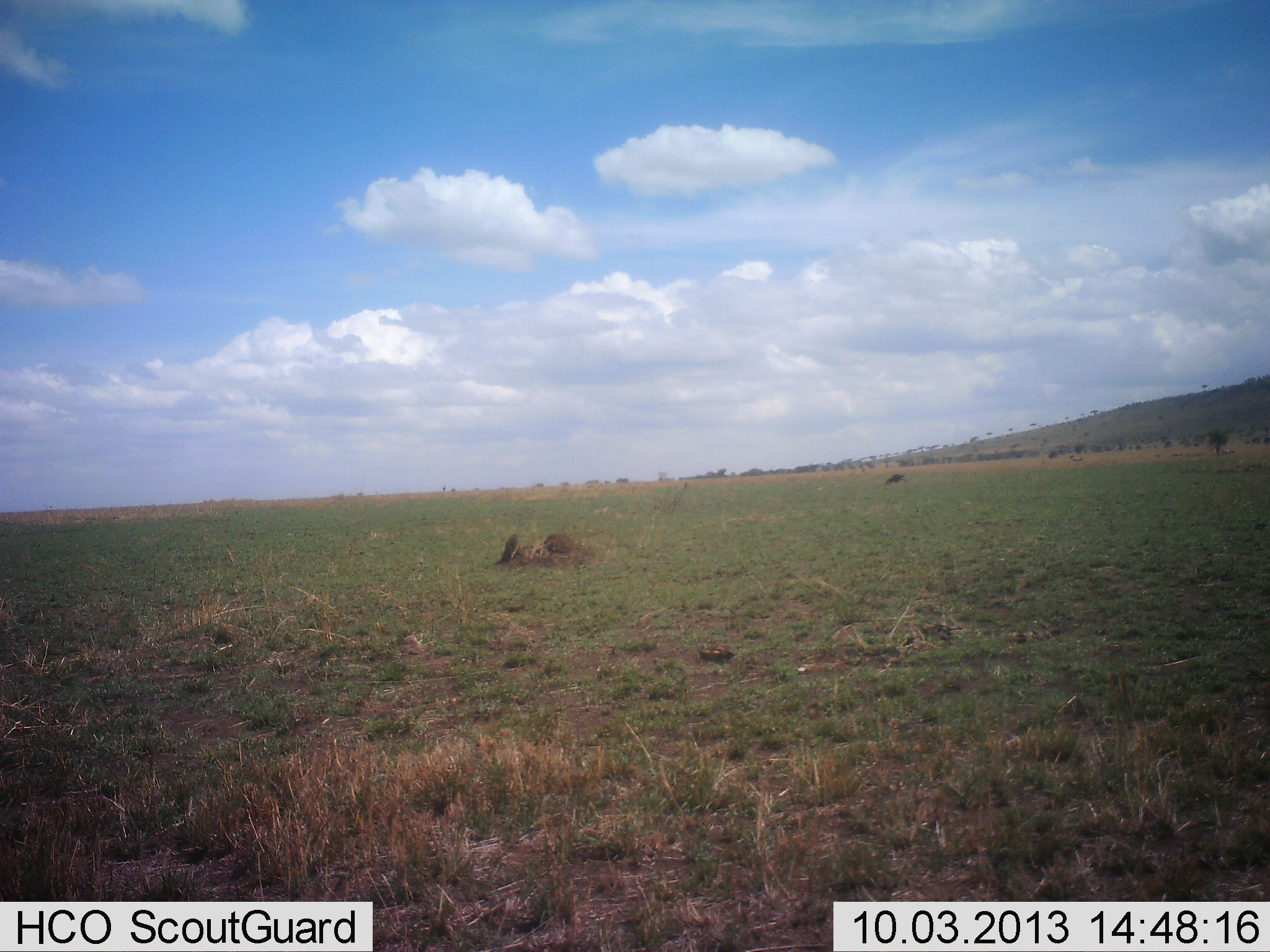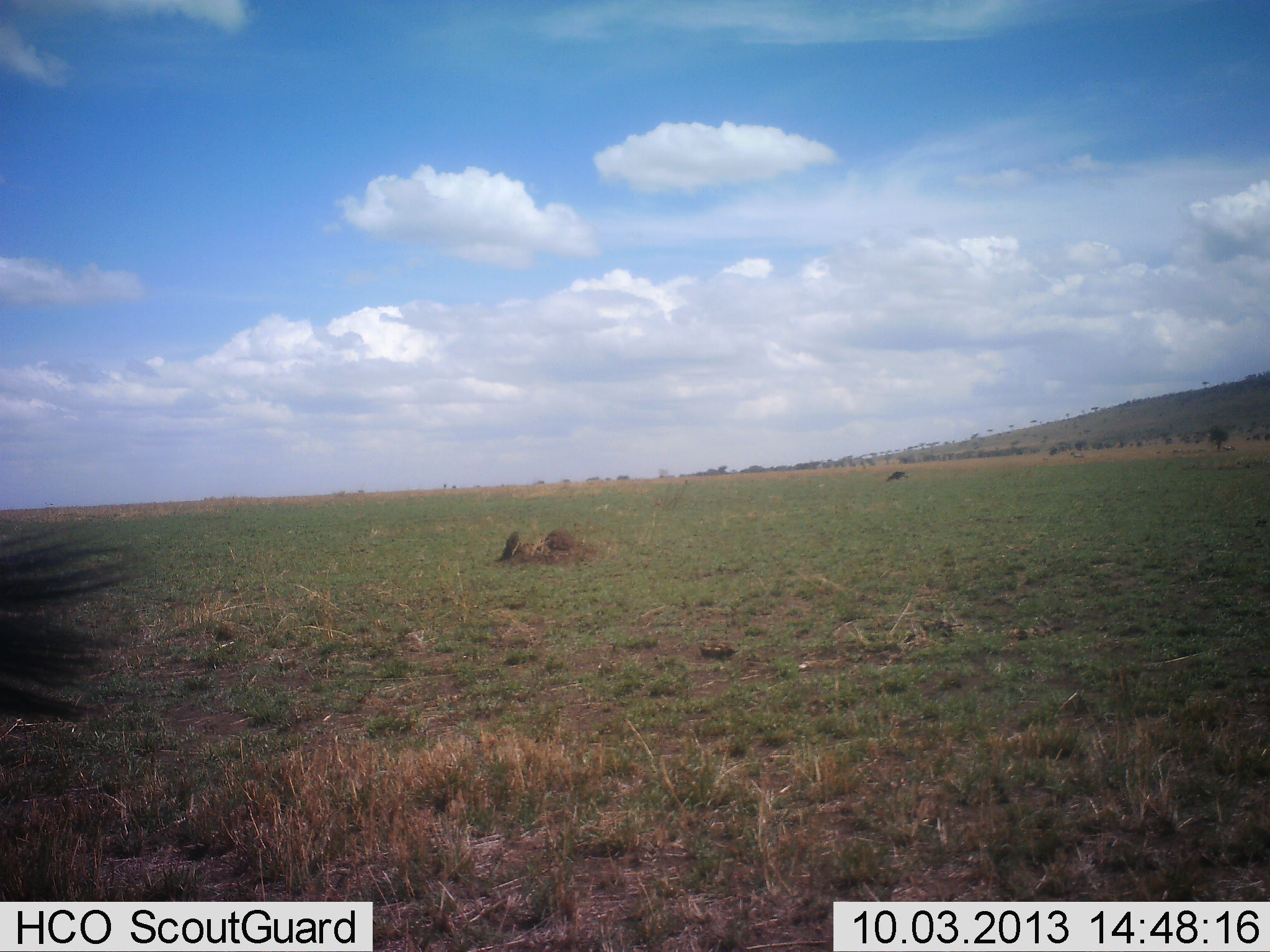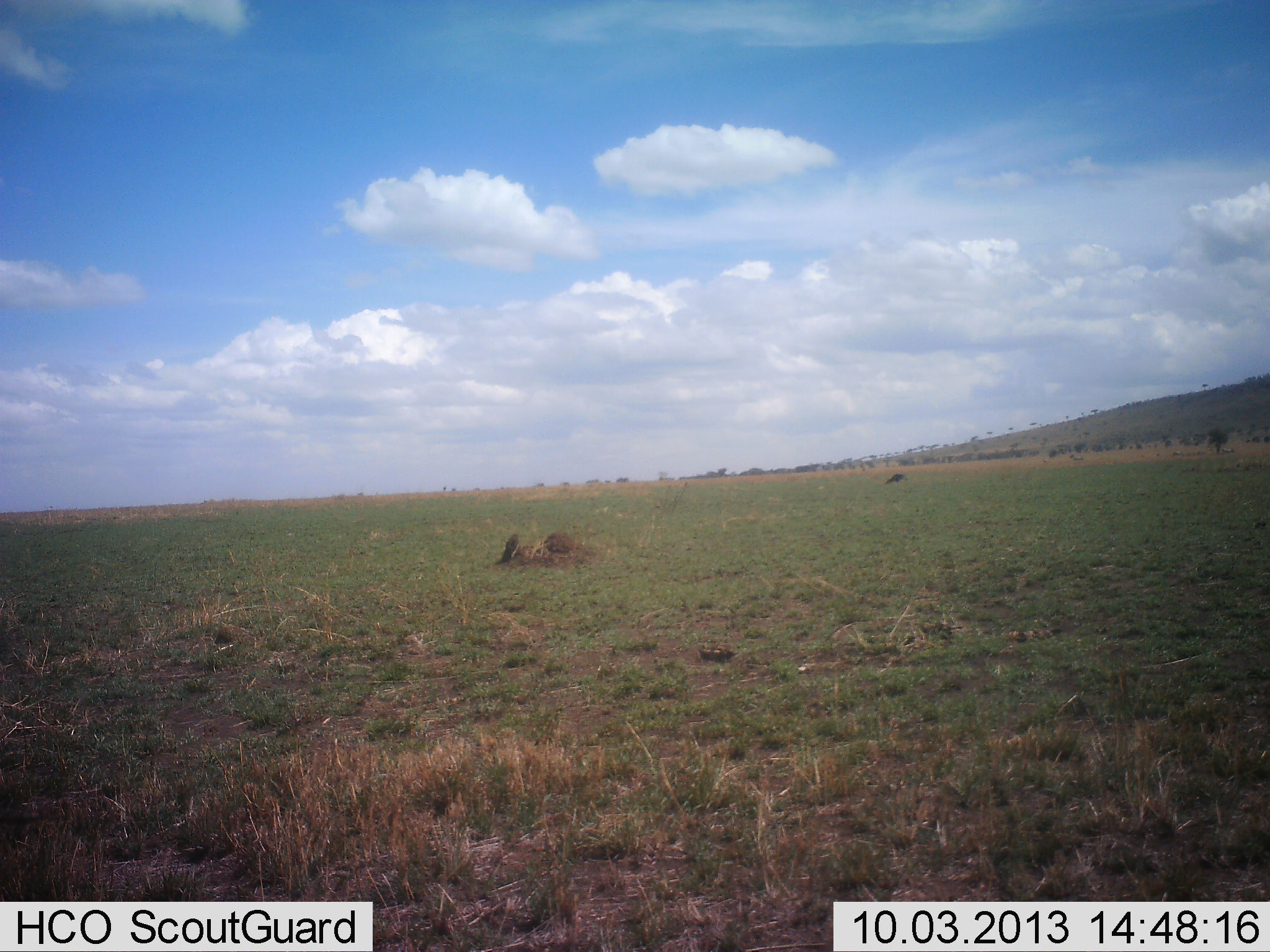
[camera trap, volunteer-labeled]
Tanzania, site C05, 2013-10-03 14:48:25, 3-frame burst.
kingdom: Animalia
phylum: Chordata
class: Mammalia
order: Artiodactyla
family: Bovidae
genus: Connochaetes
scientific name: Connochaetes taurinus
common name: blue wildebeest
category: wildebeest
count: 1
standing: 100%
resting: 0%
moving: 0%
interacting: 0%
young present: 0%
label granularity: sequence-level